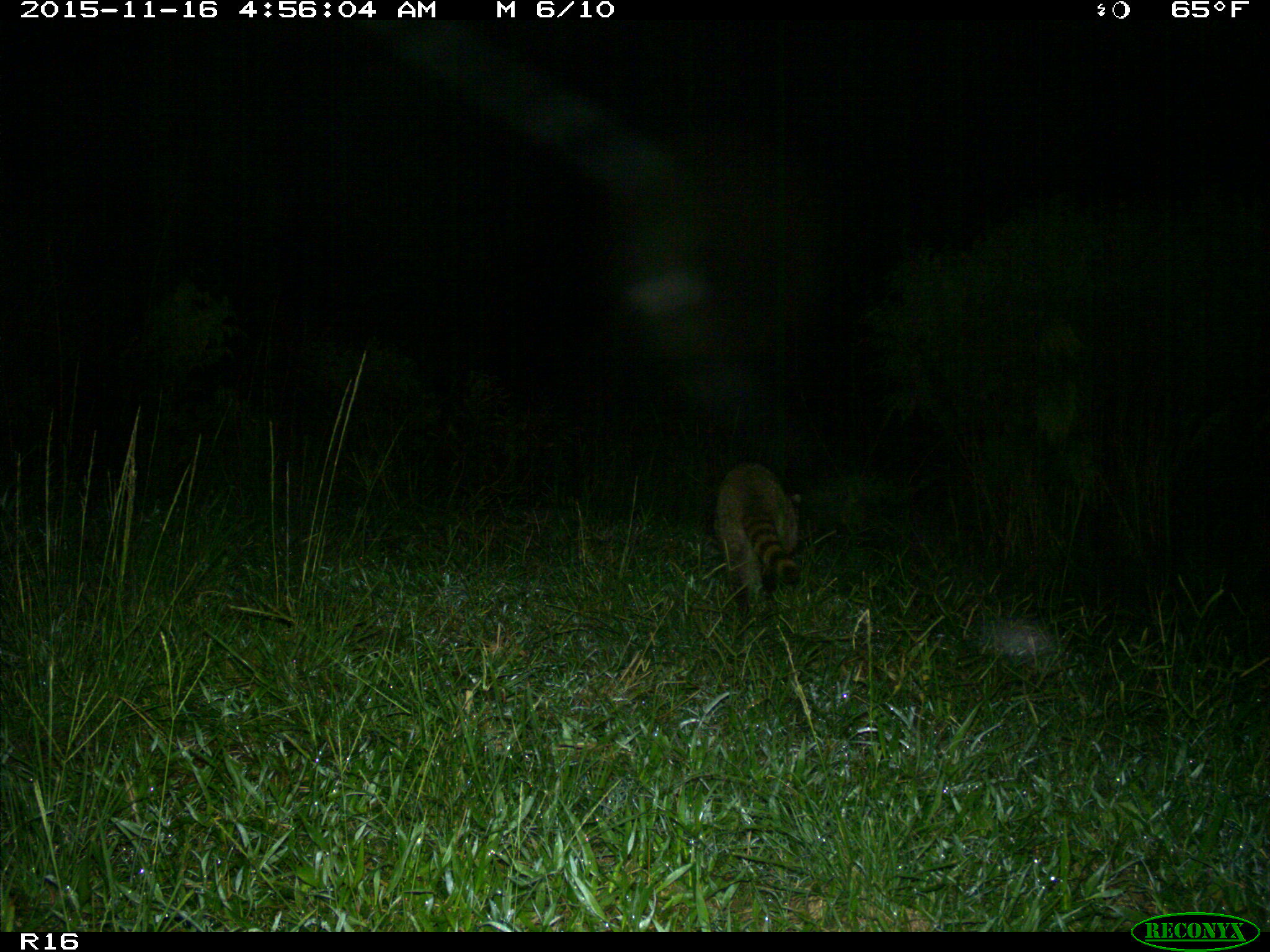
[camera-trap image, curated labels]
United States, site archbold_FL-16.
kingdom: Animalia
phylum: Chordata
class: Mammalia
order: Carnivora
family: Procyonidae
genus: Procyon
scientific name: Procyon lotor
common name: common raccoon